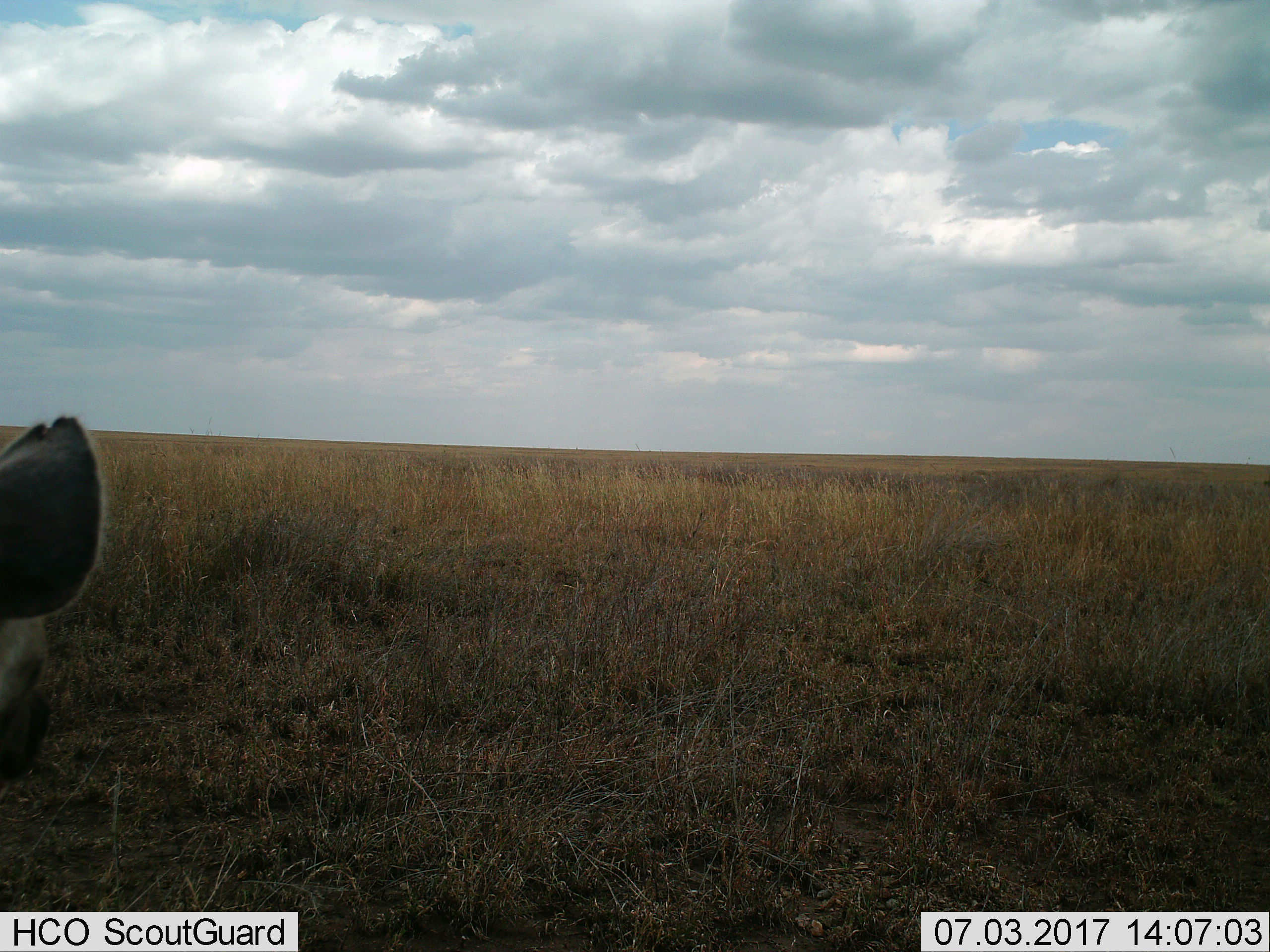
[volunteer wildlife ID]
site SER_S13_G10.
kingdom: Animalia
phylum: Chordata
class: Mammalia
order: Carnivora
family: Hyaenidae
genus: Crocuta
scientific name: Crocuta crocuta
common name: spotted hyena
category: hyenaspotted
Hyenaspotted (spotted hyena) (Crocuta crocuta), count 1. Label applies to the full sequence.